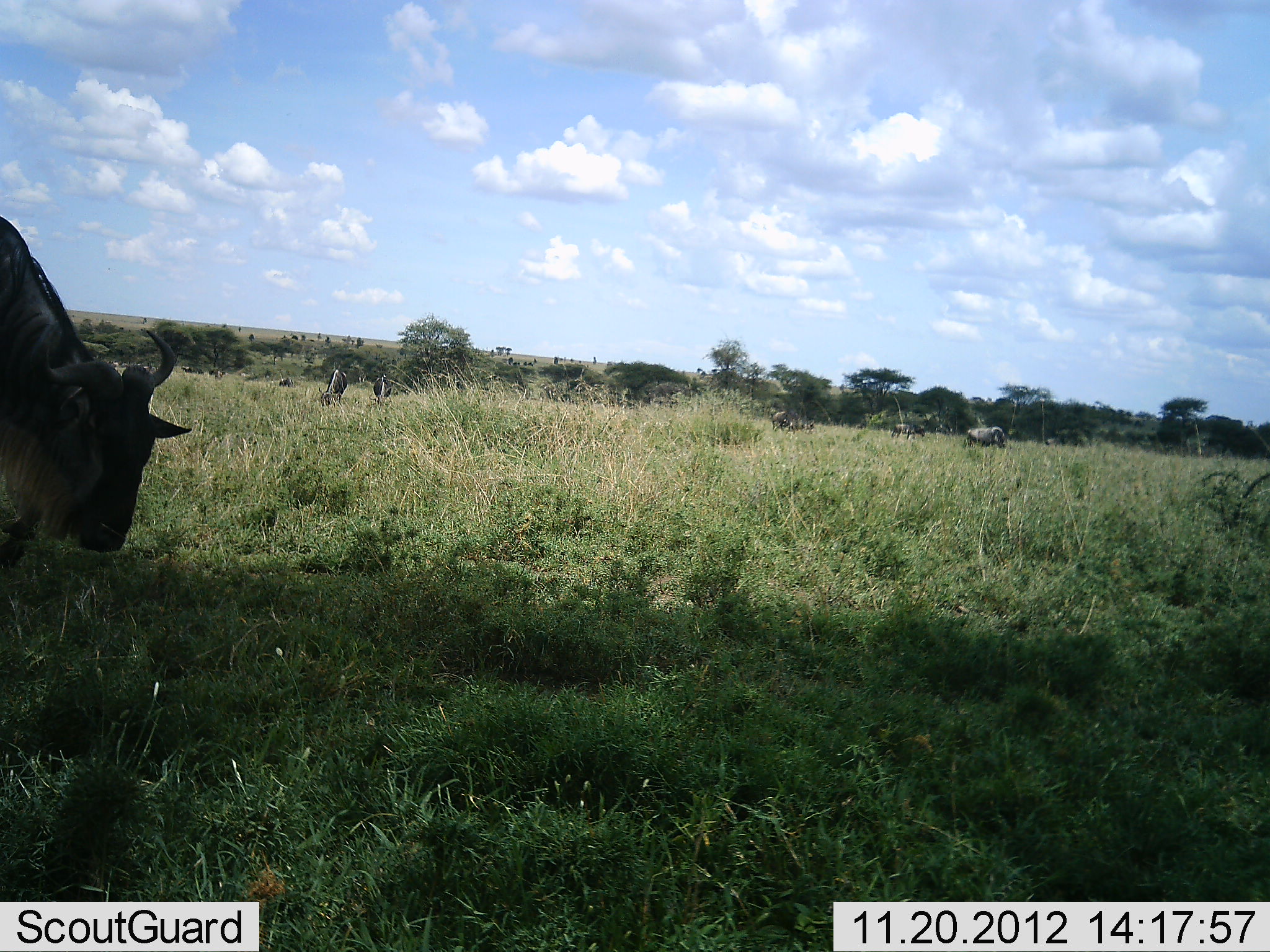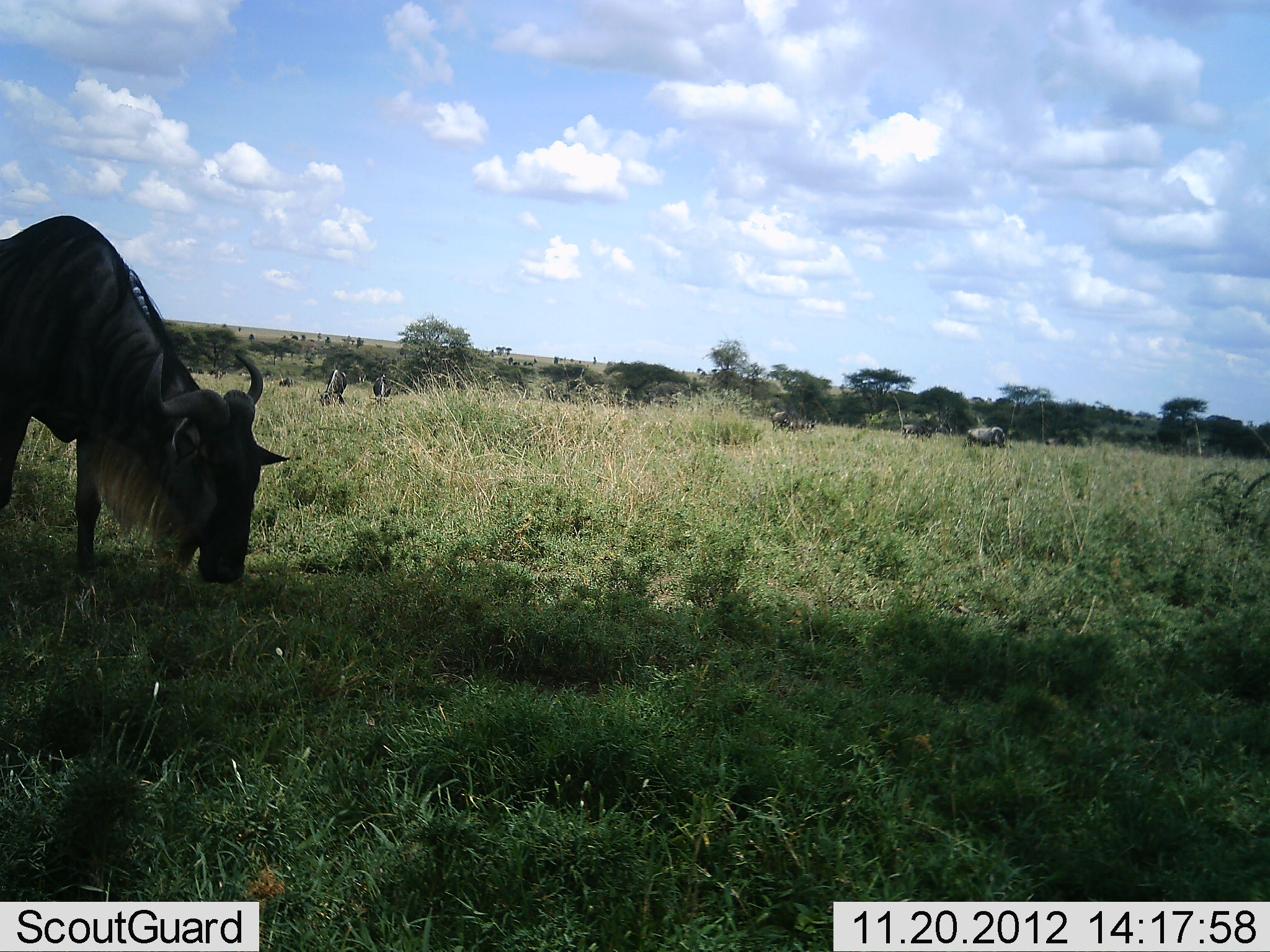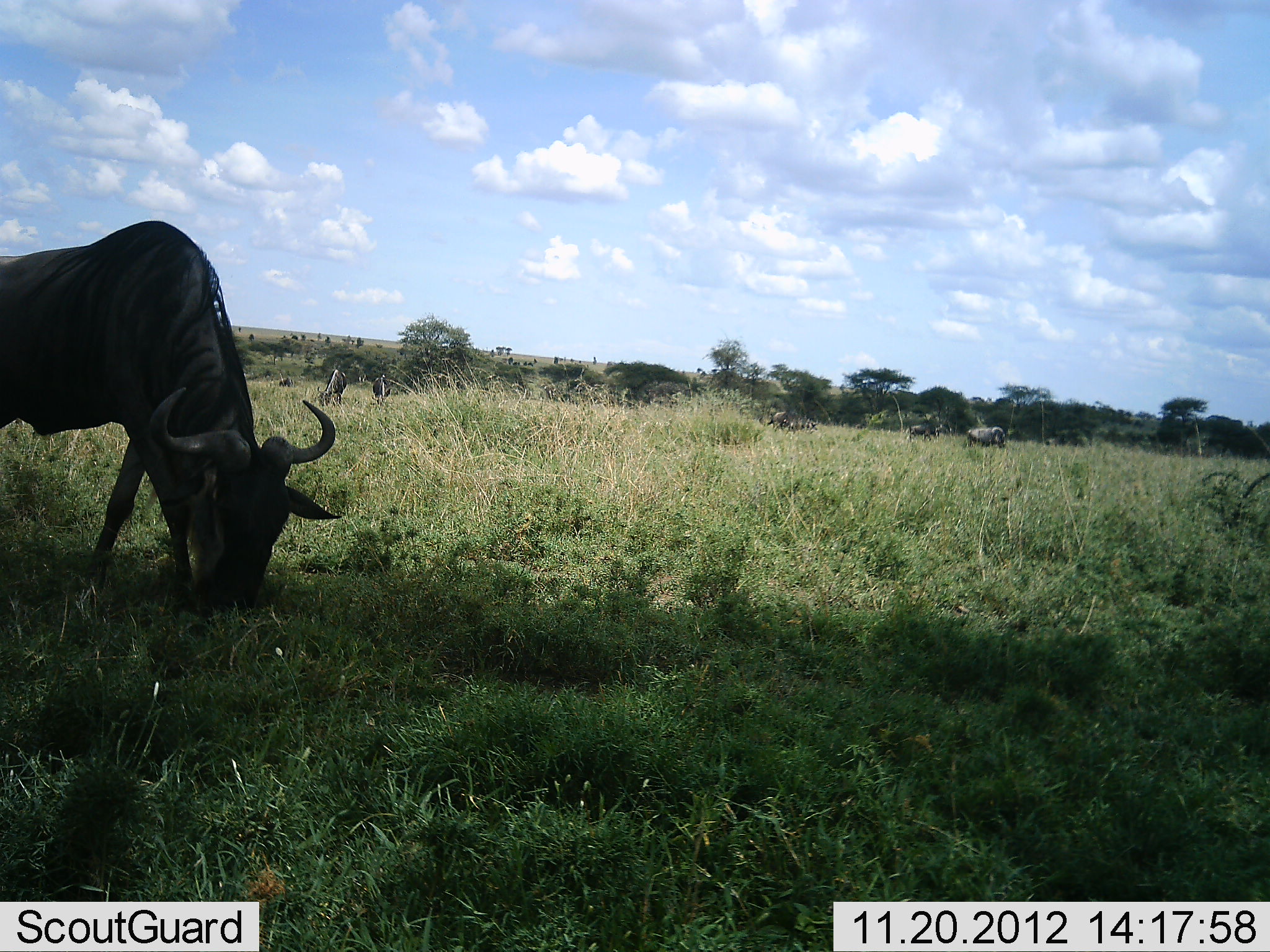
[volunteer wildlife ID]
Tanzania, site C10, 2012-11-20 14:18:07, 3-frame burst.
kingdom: Animalia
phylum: Chordata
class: Mammalia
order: Artiodactyla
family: Bovidae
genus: Connochaetes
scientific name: Connochaetes taurinus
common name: blue wildebeest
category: wildebeest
Wildebeest (blue wildebeest) (Connochaetes taurinus), count 7. Behavior (volunteer vote fractions): standing 30%, resting 0%, moving 40%, interacting 0%. Young present (vote fraction): 0%. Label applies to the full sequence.